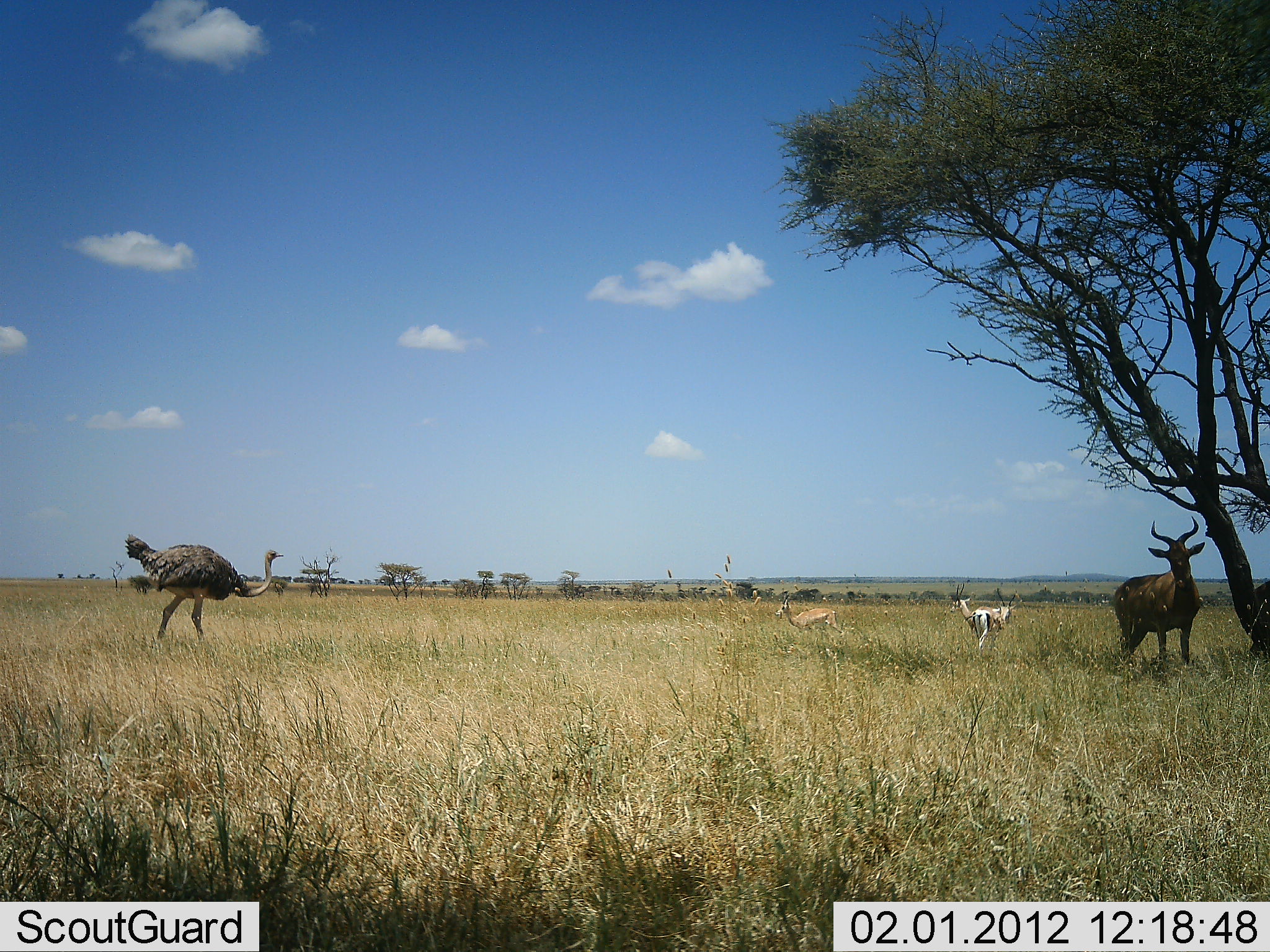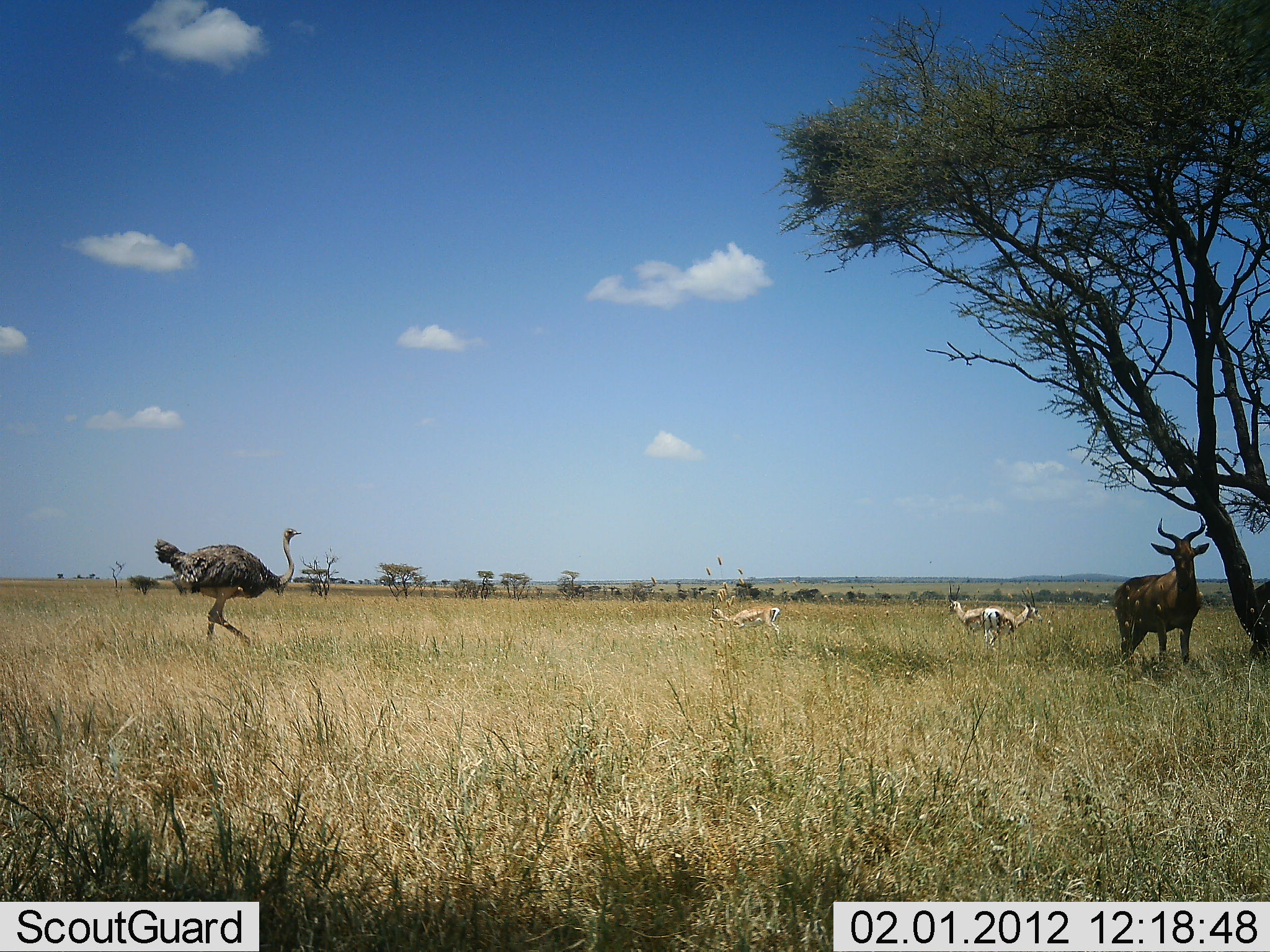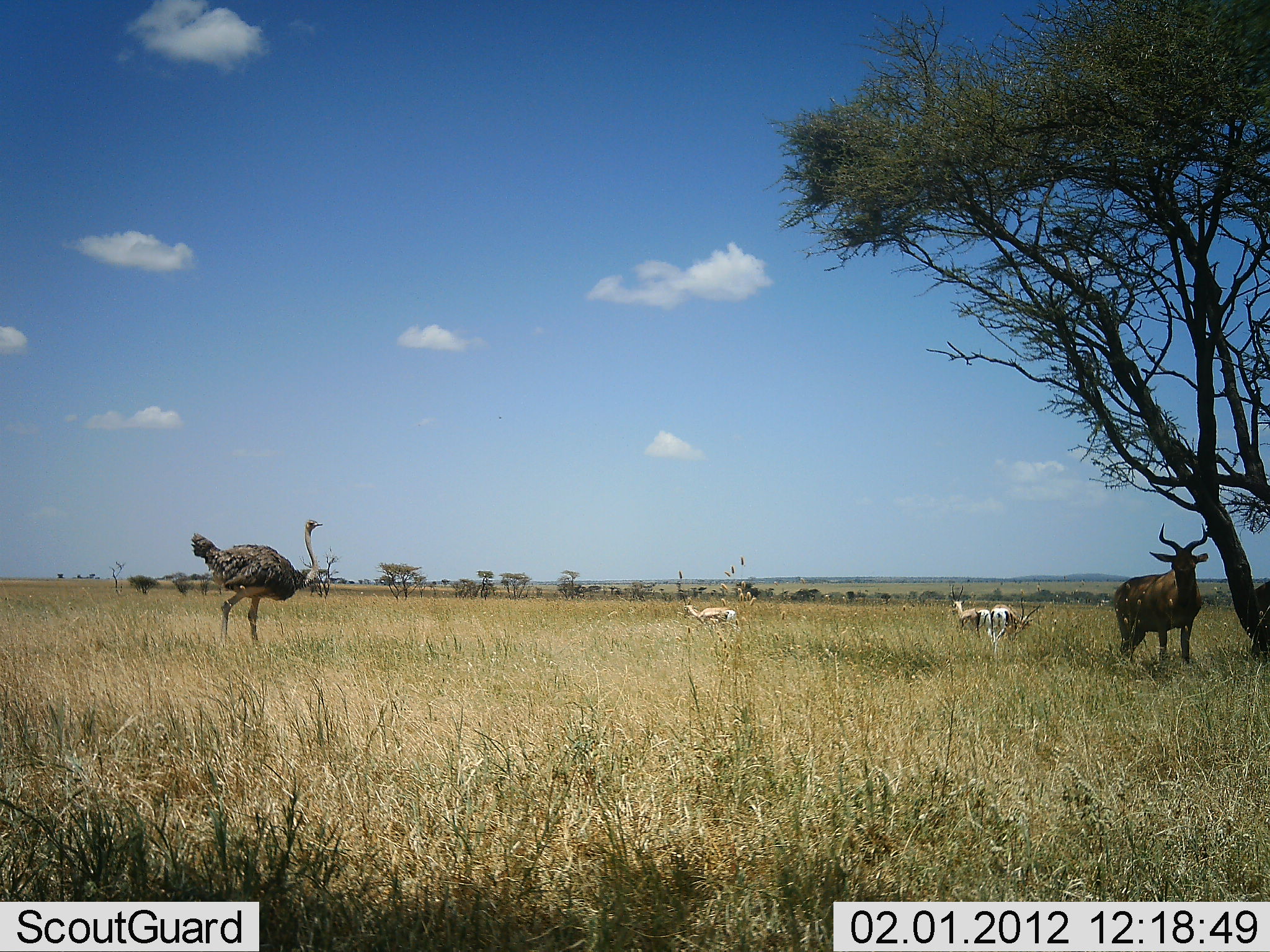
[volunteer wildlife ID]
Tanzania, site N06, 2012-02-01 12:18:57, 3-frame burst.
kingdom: Animalia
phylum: Chordata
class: Mammalia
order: Artiodactyla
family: Bovidae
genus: Eudorcas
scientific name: Eudorcas thomsonii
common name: thomson's gazelle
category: gazellethomsons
Gazellethomsons (thomson's gazelle) (Eudorcas thomsonii), count 3. Behavior (volunteer vote fractions): standing 69%, resting 0%, moving 50%, interacting 0%. Young present (vote fraction): 0%. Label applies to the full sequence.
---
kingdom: Animalia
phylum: Chordata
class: Mammalia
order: Artiodactyla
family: Bovidae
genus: Alcelaphus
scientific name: Alcelaphus buselaphus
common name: hartebeest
Hartebeest (Alcelaphus buselaphus), count 1. Behavior (volunteer vote fractions): standing 95%, resting 5%, moving 0%, interacting 0%. Young present (vote fraction): 0%. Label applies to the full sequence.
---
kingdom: Animalia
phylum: Chordata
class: Aves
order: Struthioniformes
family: Struthionidae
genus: Struthio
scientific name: Struthio camelus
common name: ostrich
Ostrich (Struthio camelus), count 1. Behavior (volunteer vote fractions): standing 8%, resting 0%, moving 96%, interacting 0%. Young present (vote fraction): 0%. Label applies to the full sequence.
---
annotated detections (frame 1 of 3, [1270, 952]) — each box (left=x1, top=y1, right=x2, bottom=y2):
animal: (left=124, top=531, right=285, bottom=645); (left=1112, top=515, right=1208, bottom=666); (left=949, top=584, right=992, bottom=653); (left=775, top=597, right=843, bottom=639); (left=975, top=587, right=1019, bottom=641)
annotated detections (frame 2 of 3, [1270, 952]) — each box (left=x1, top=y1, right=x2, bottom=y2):
animal: (left=154, top=526, right=303, bottom=652); (left=1111, top=515, right=1208, bottom=670); (left=946, top=582, right=1003, bottom=647); (left=982, top=590, right=1043, bottom=648); (left=710, top=605, right=782, bottom=641)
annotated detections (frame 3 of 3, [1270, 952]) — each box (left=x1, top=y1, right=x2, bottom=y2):
animal: (left=190, top=518, right=325, bottom=652); (left=1112, top=521, right=1210, bottom=674); (left=984, top=595, right=1043, bottom=657); (left=948, top=585, right=1006, bottom=638); (left=683, top=597, right=741, bottom=640)